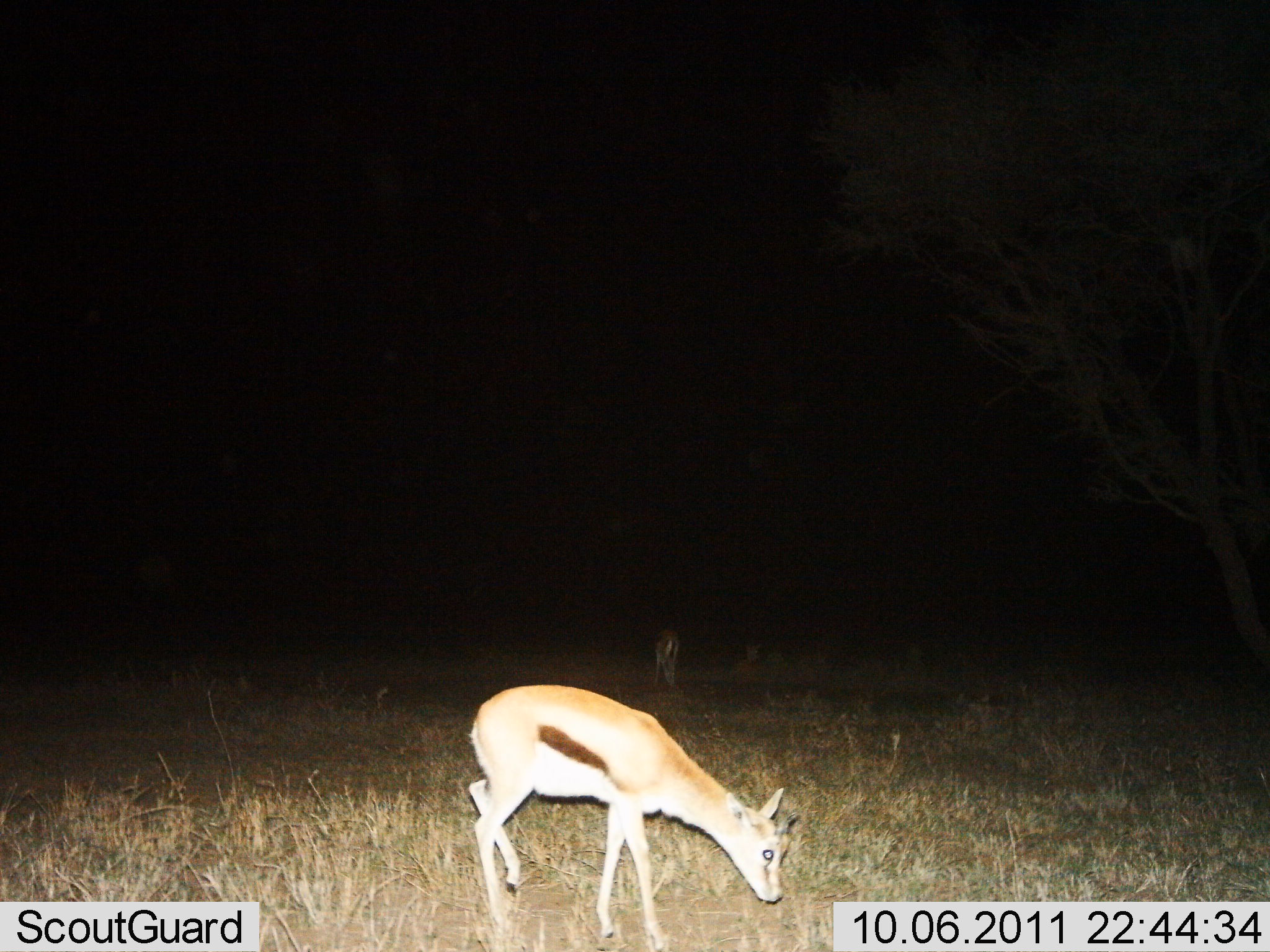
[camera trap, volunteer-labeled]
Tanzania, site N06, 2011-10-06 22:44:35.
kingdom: Animalia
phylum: Chordata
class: Mammalia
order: Artiodactyla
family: Bovidae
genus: Eudorcas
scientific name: Eudorcas thomsonii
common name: thomson's gazelle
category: gazellethomsons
Gazellethomsons (thomson's gazelle) (Eudorcas thomsonii), count 2. Behavior (volunteer vote fractions): standing 31%, resting 0%, moving 0%, interacting 0%. Young present (vote fraction): 8%. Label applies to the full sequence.